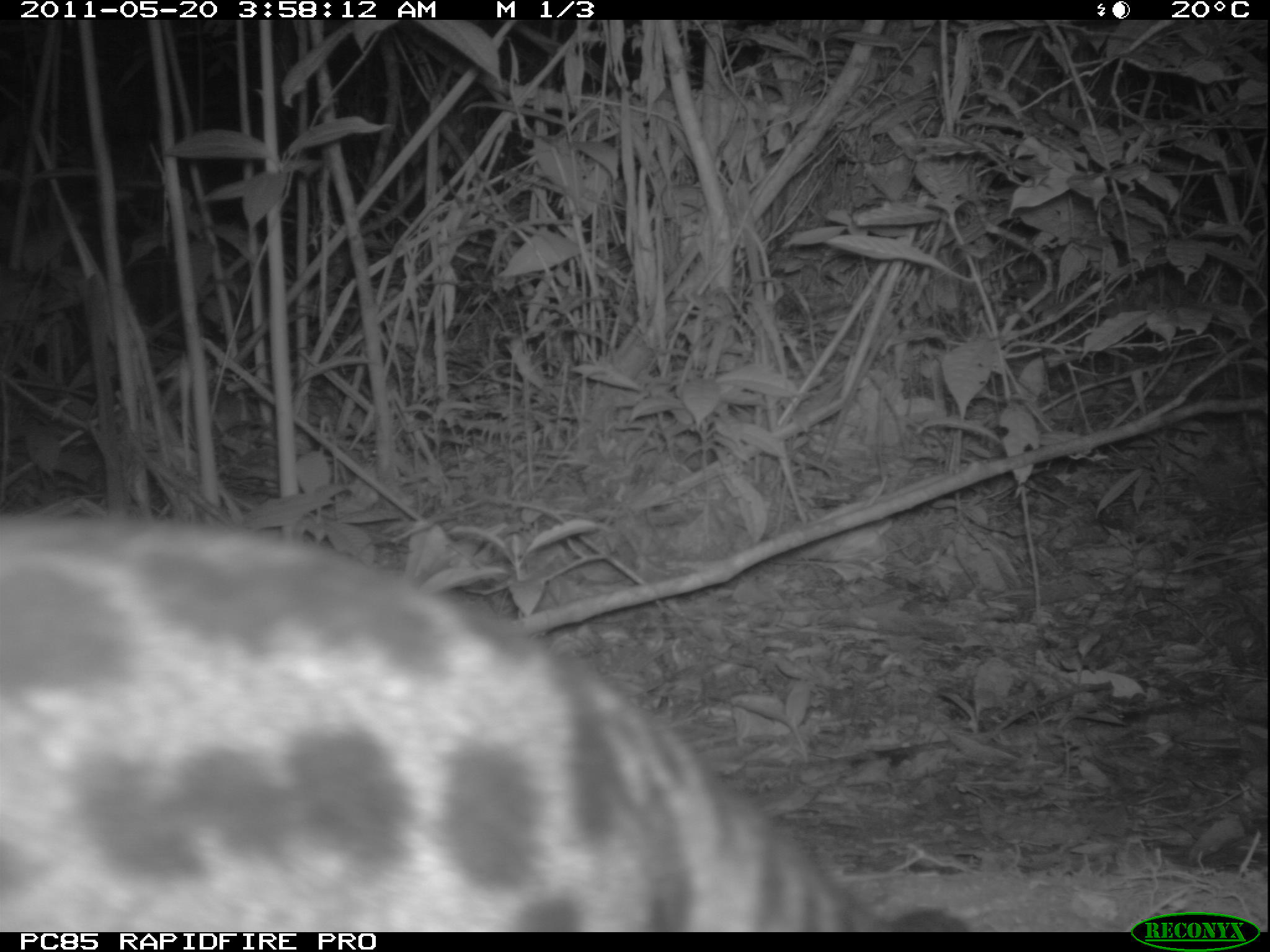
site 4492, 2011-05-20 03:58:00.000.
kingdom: Animalia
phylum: Chordata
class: Mammalia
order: Carnivora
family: Eupleridae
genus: Fossa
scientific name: Fossa fossana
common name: fanaloka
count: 1